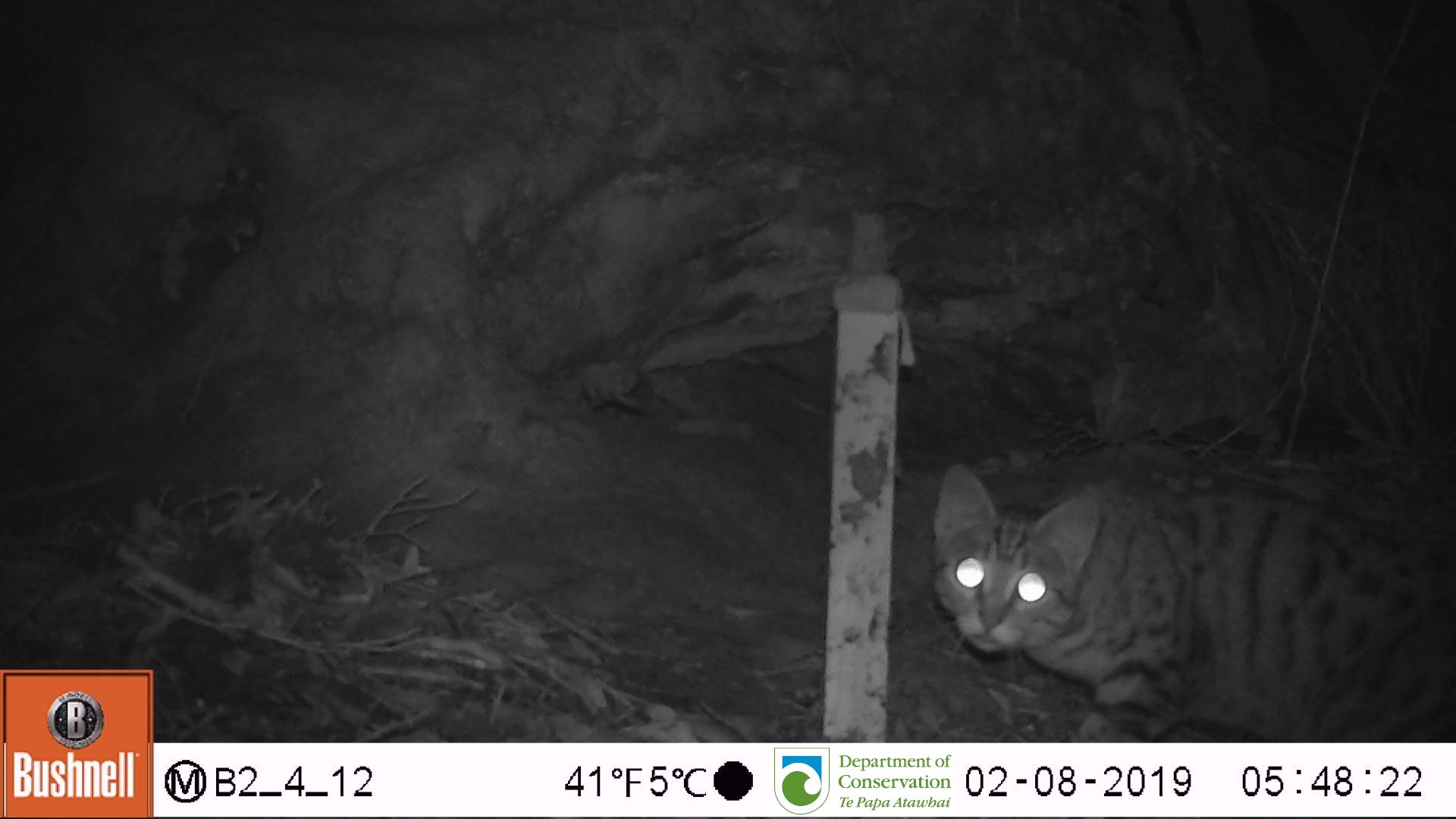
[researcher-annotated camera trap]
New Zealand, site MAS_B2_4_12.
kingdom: Animalia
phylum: Chordata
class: Mammalia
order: Carnivora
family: Felidae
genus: Felis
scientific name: Felis catus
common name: domestic cat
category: cat